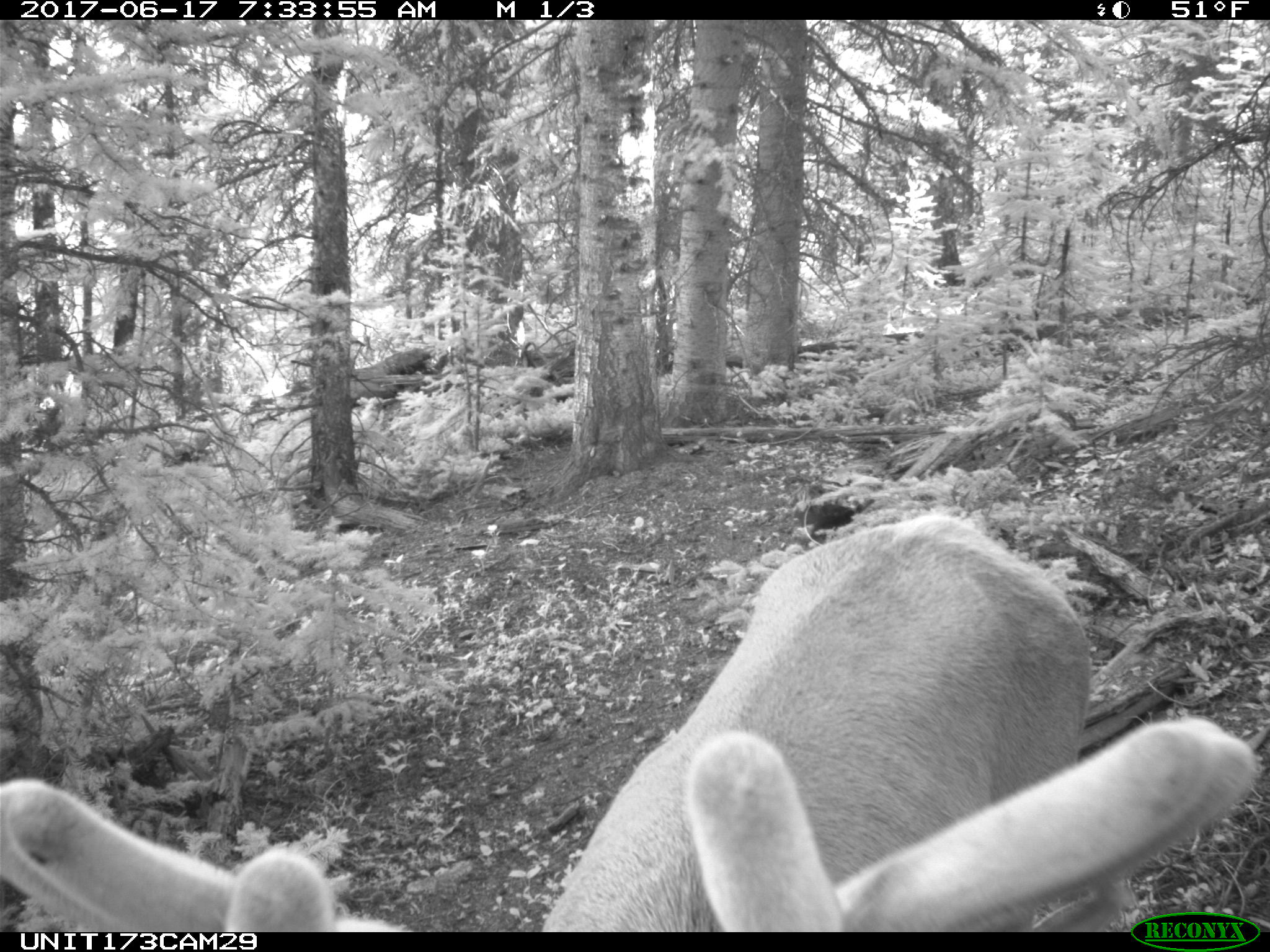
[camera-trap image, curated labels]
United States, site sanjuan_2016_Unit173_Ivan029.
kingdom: Animalia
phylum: Chordata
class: Mammalia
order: Artiodactyla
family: Cervidae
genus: Cervus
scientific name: Cervus elaphus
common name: red deer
Cervus elaphus (red deer).